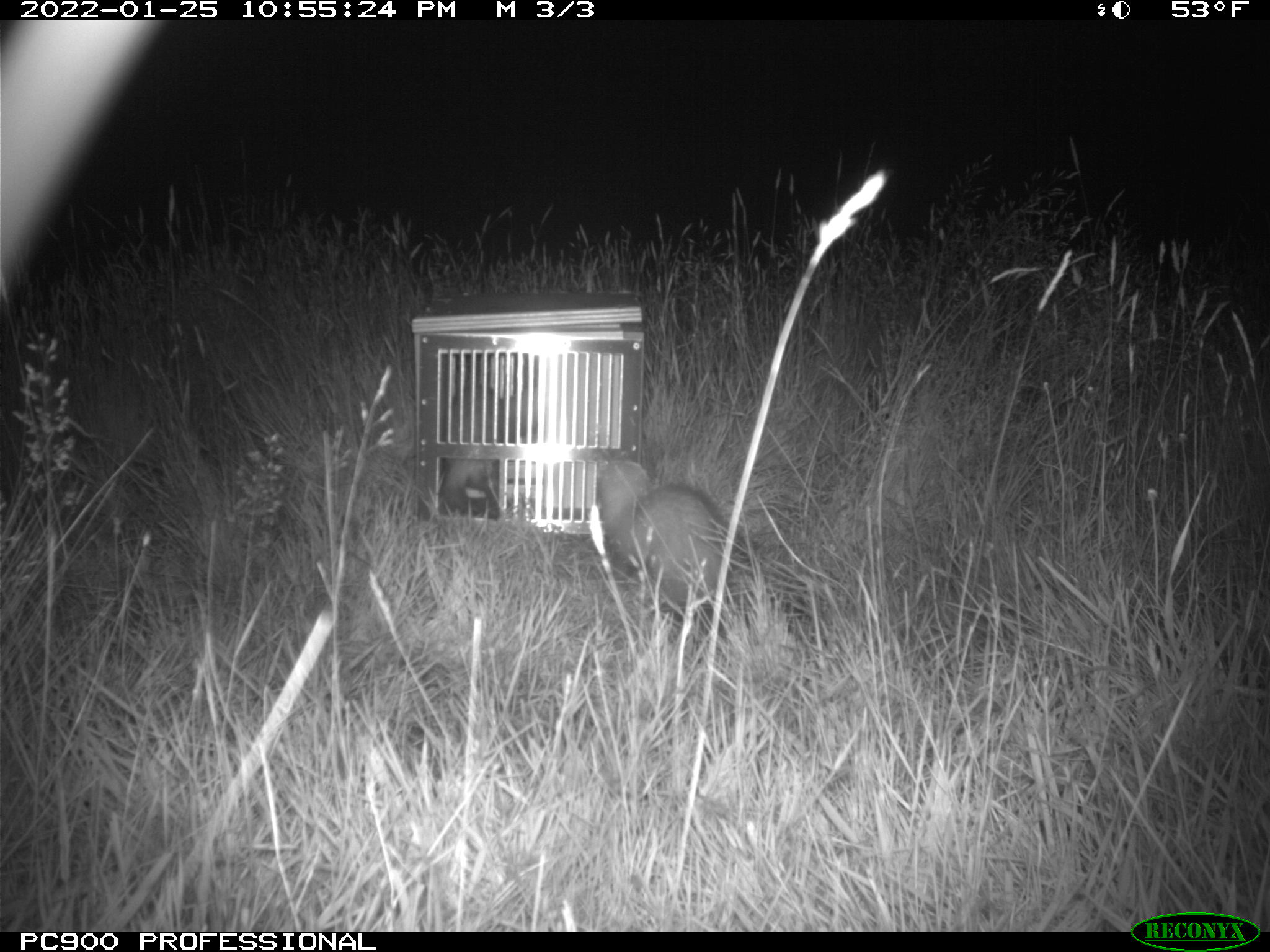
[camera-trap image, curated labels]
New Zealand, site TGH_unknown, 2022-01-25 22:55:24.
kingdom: Animalia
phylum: Chordata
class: Mammalia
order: Carnivora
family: Mustelidae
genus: Mustela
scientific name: Mustela furo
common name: ferret